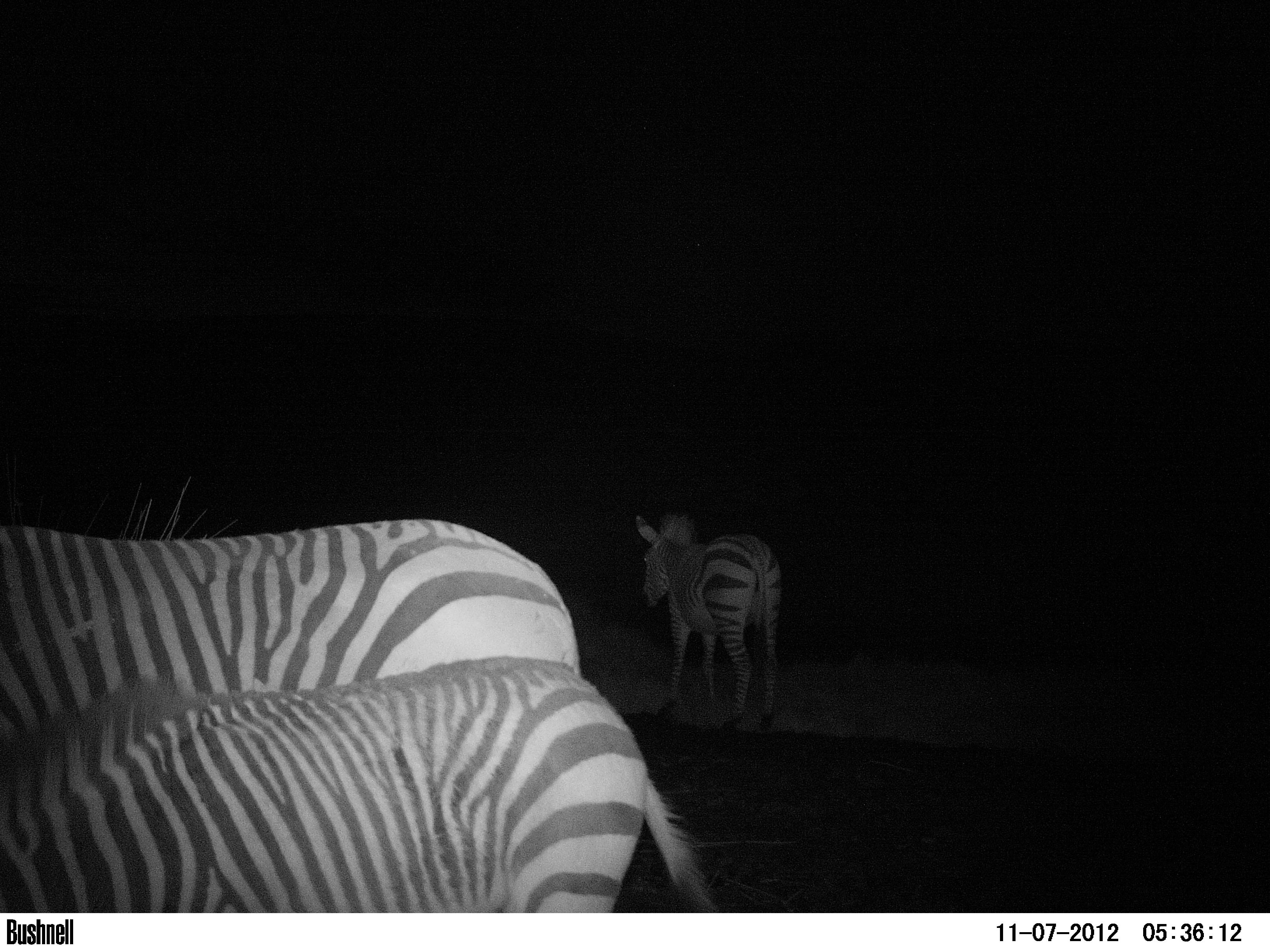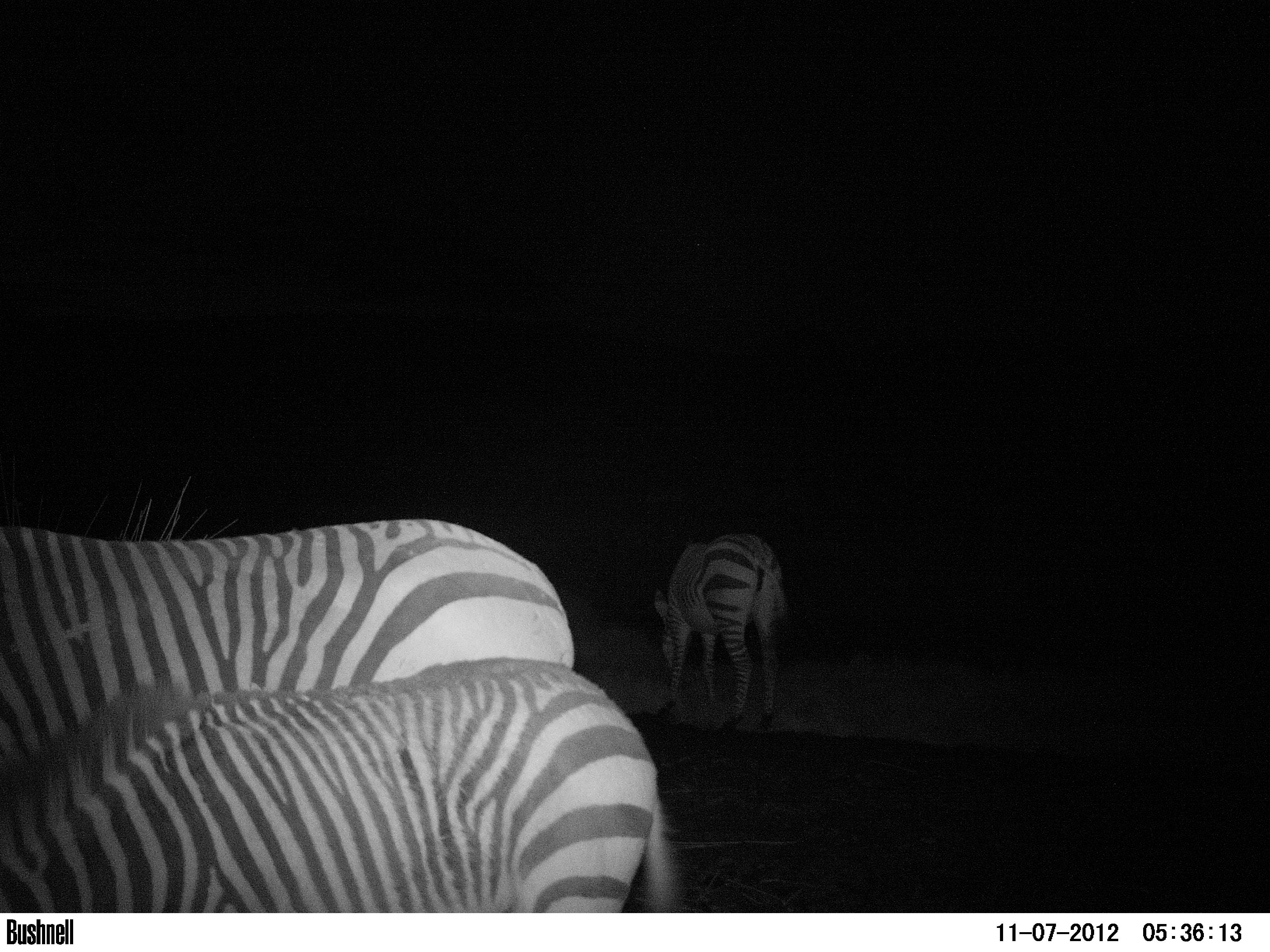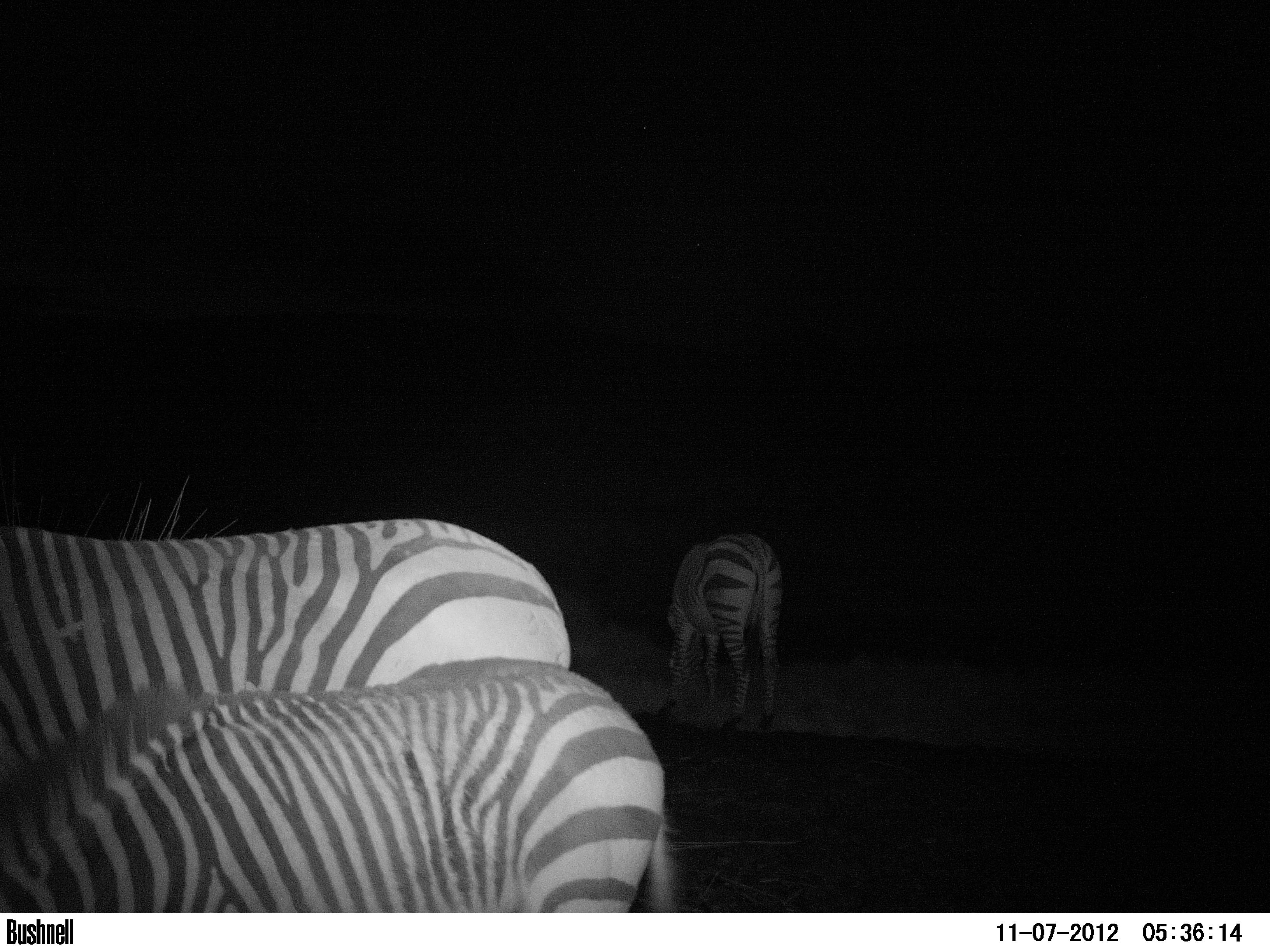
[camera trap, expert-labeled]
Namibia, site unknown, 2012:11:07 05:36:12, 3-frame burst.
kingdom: Animalia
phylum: Chordata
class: Mammalia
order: Perissodactyla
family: Equidae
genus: Equus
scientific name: Equus zebra hartmannae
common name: hartmann's mountain zebra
Equus zebra hartmannae (hartmann's mountain zebra).